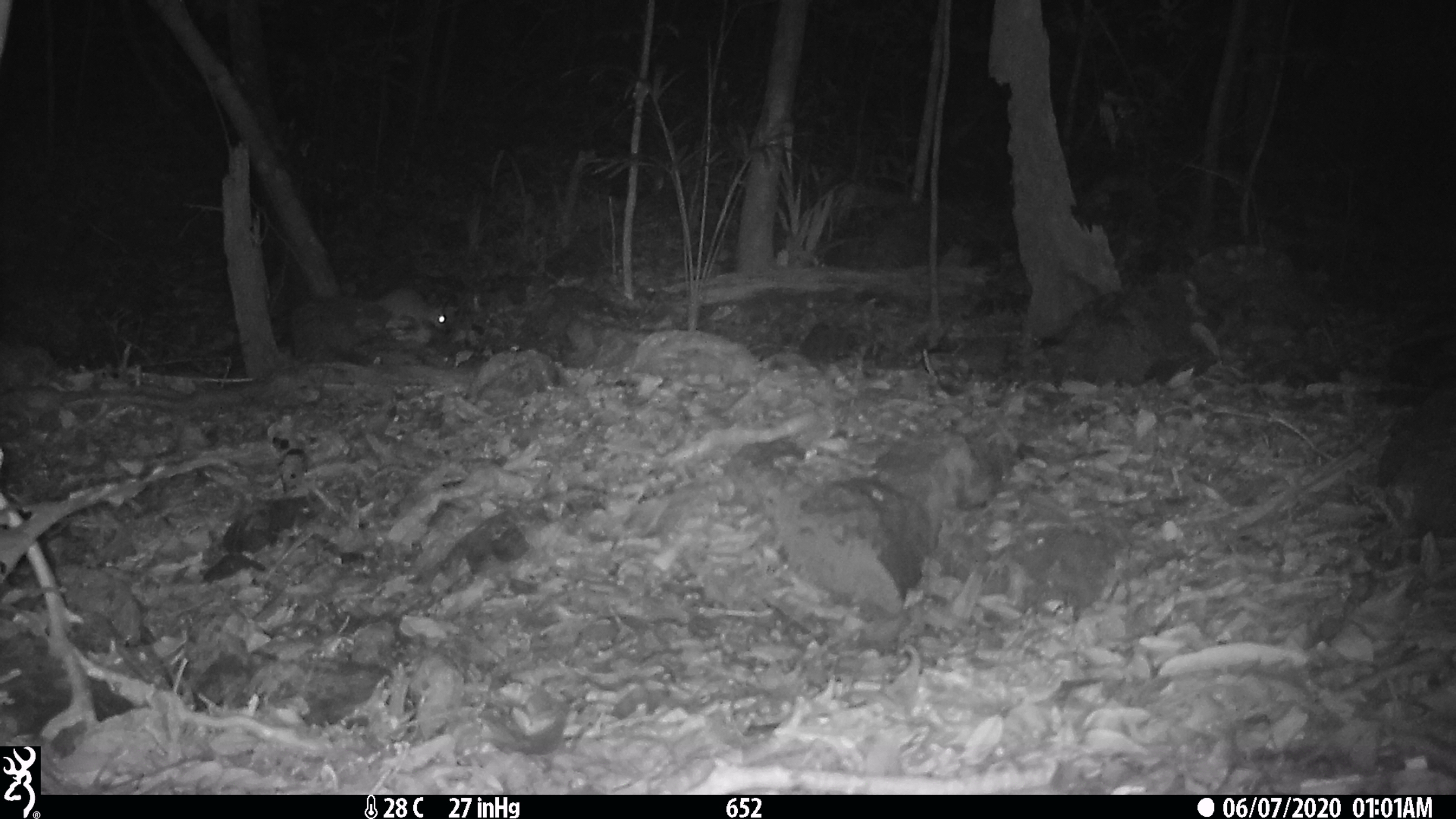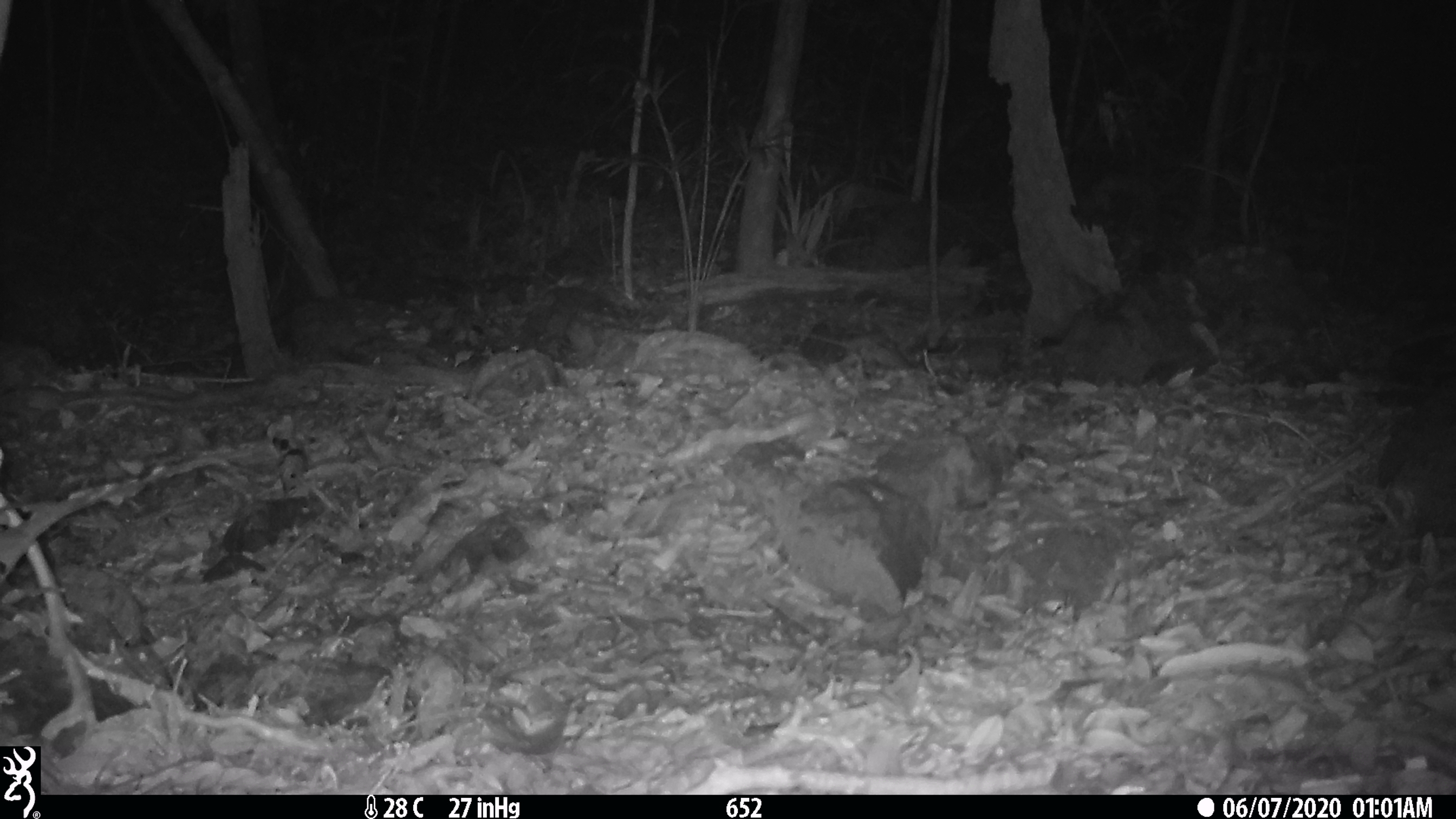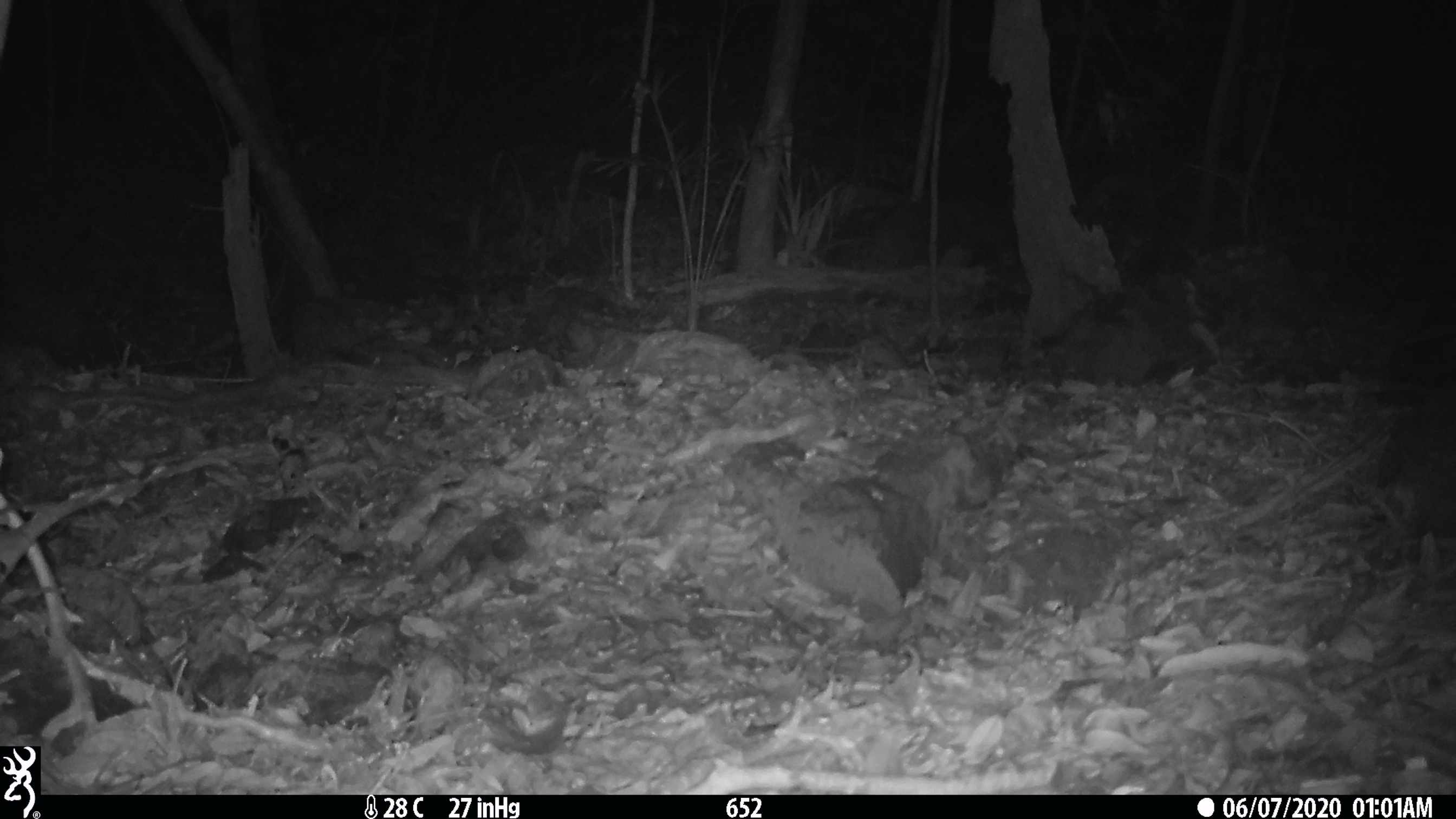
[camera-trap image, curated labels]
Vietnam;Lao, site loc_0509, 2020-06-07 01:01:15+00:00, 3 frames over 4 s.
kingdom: Animalia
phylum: Chordata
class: Mammalia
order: Rodentia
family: Muridae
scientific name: Muridae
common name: old-world mice and rats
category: unidentified murid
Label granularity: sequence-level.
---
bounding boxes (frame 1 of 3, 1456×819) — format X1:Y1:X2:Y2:
unidentified murid: 378:286:459:332